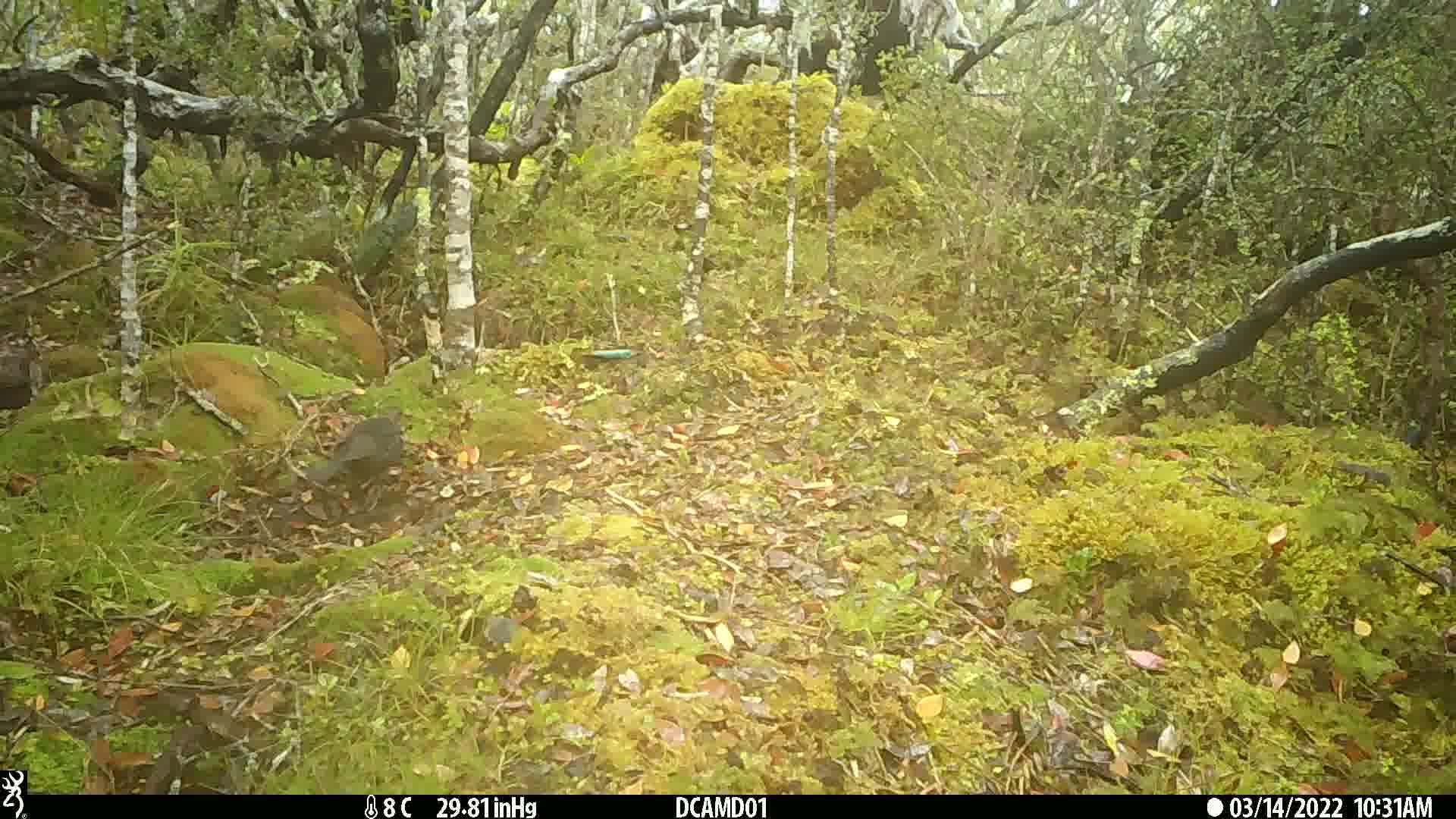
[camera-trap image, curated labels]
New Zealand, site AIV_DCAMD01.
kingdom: Animalia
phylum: Chordata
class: Aves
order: Passeriformes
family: Turdidae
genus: Turdus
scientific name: Turdus merula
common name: eurasian blackbird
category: blackbird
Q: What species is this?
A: Blackbird (eurasian blackbird) (Turdus merula).